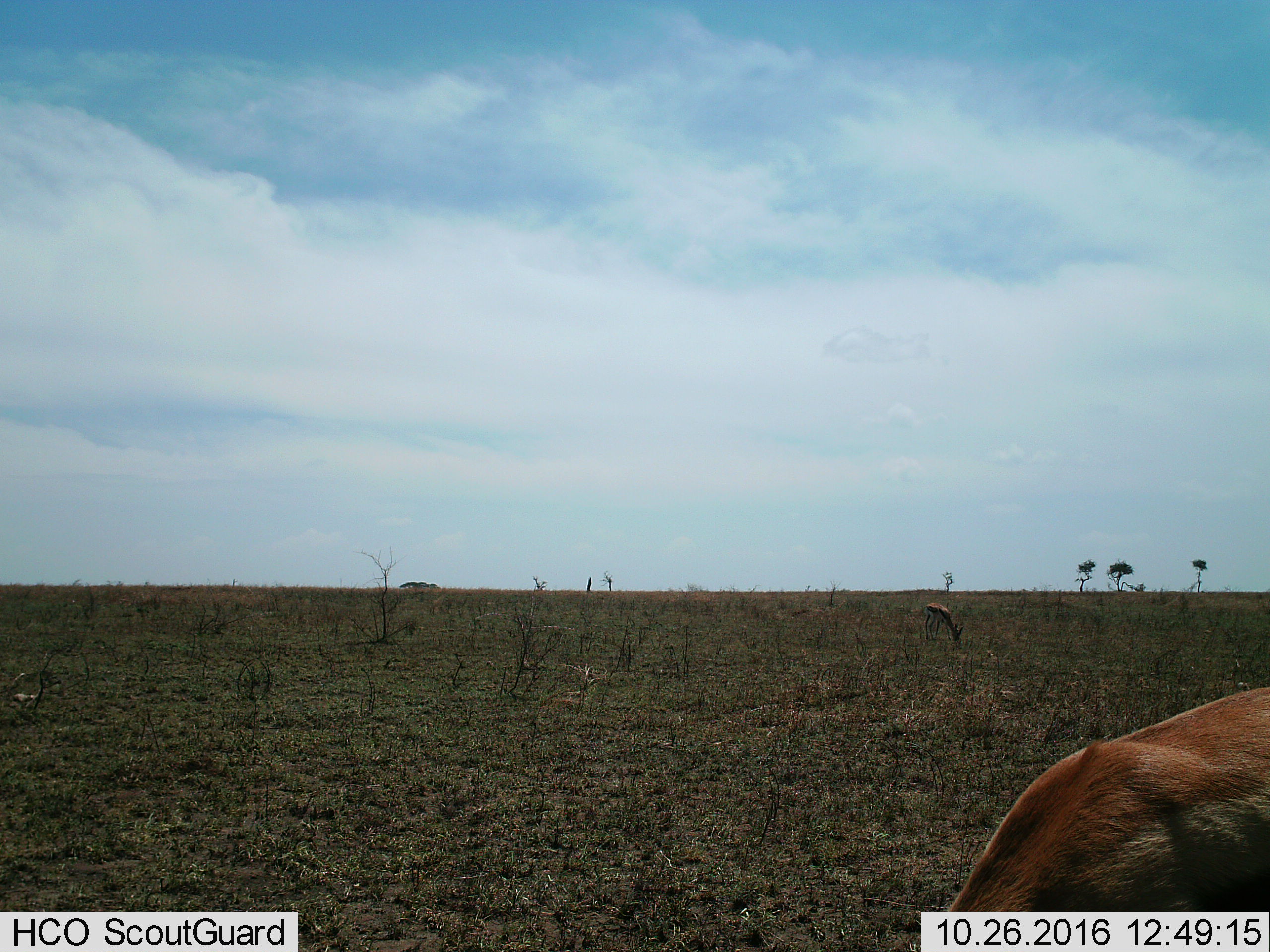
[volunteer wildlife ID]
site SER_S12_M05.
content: unidentified animal